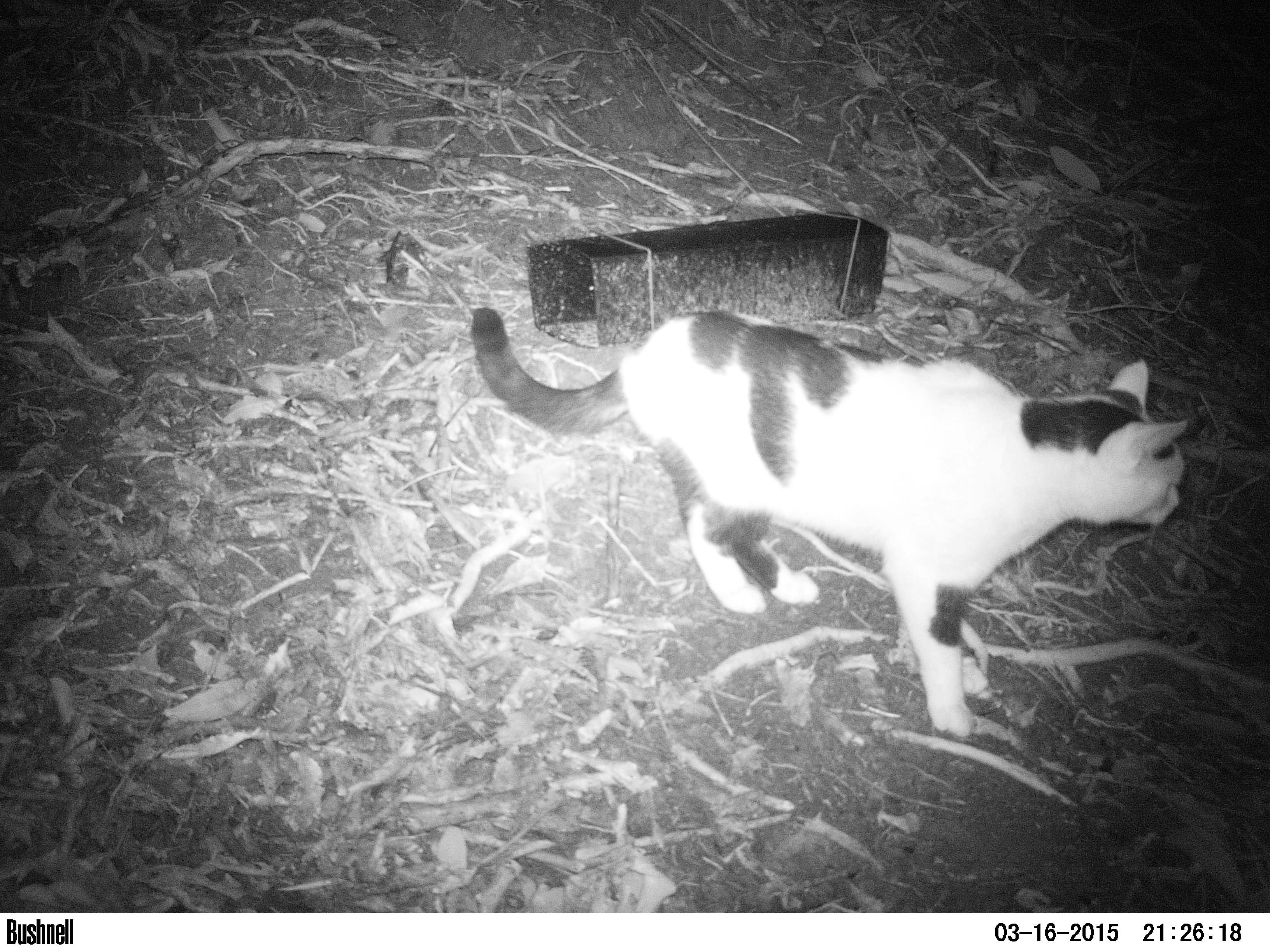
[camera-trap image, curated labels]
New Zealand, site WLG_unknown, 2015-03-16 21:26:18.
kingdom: Animalia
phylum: Chordata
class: Mammalia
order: Carnivora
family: Felidae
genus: Felis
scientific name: Felis catus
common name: domestic cat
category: cat